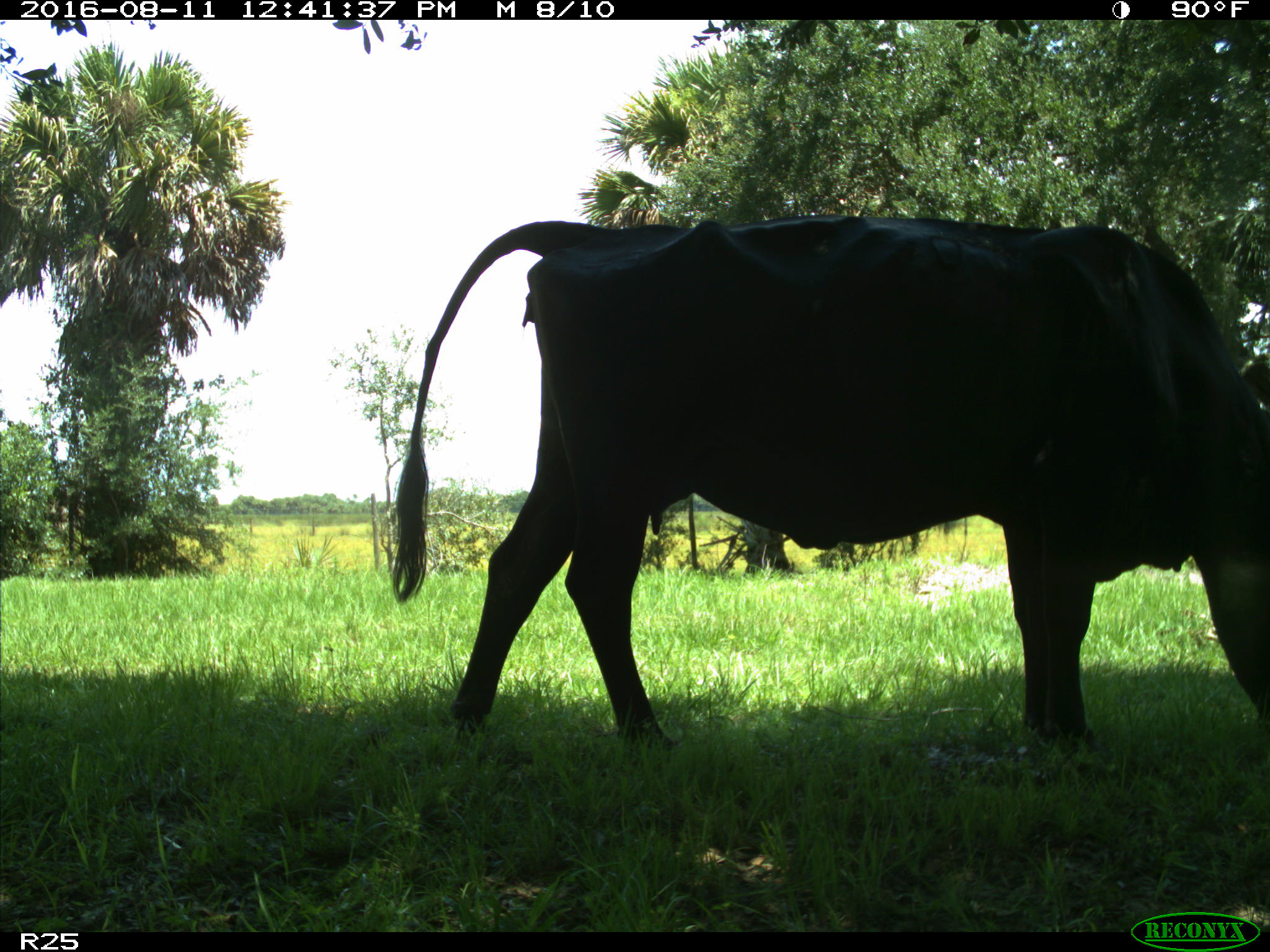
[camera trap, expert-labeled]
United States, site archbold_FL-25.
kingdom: Animalia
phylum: Chordata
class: Mammalia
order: Artiodactyla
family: Bovidae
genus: Bos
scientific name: Bos taurus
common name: domestic cow